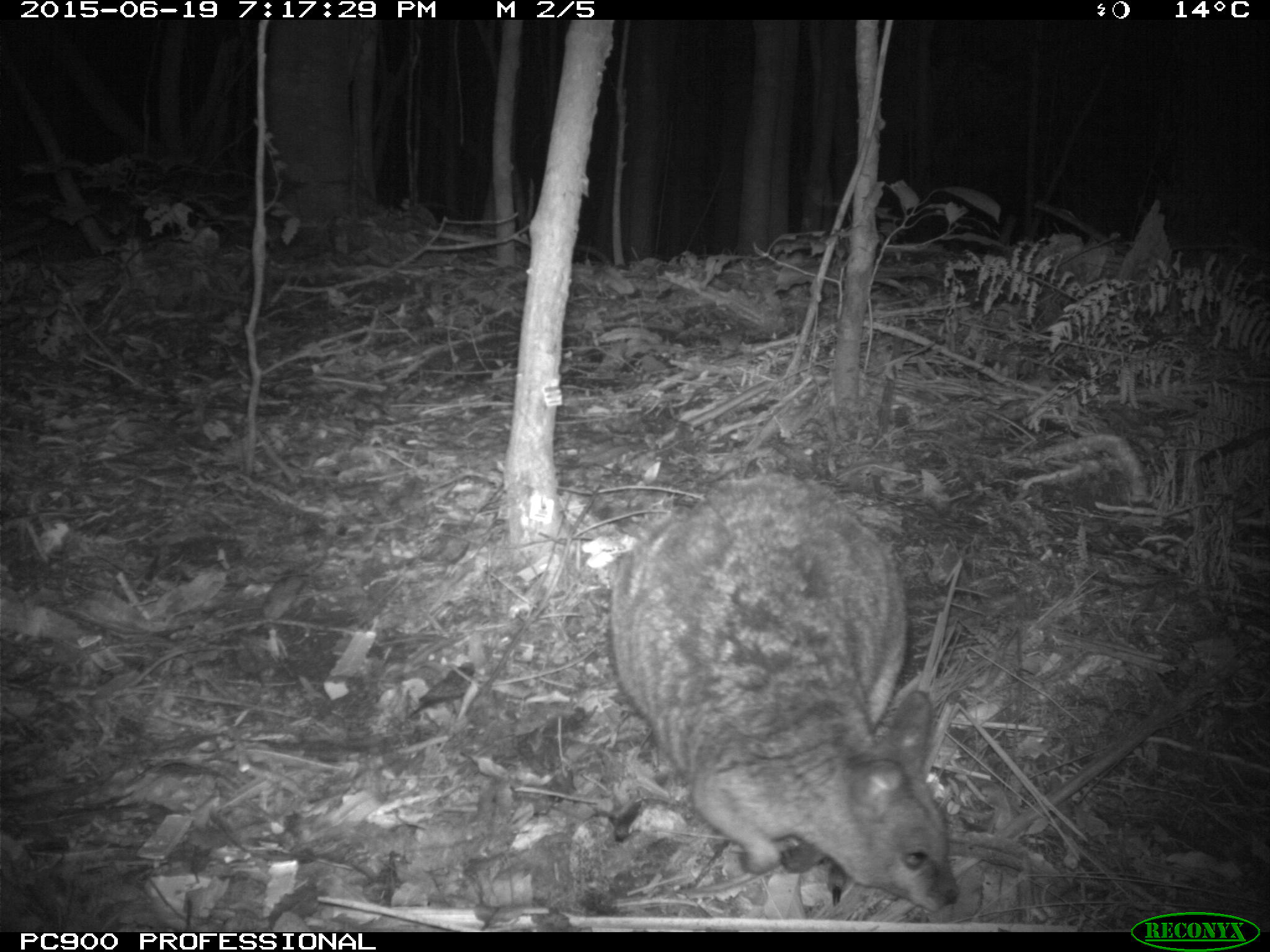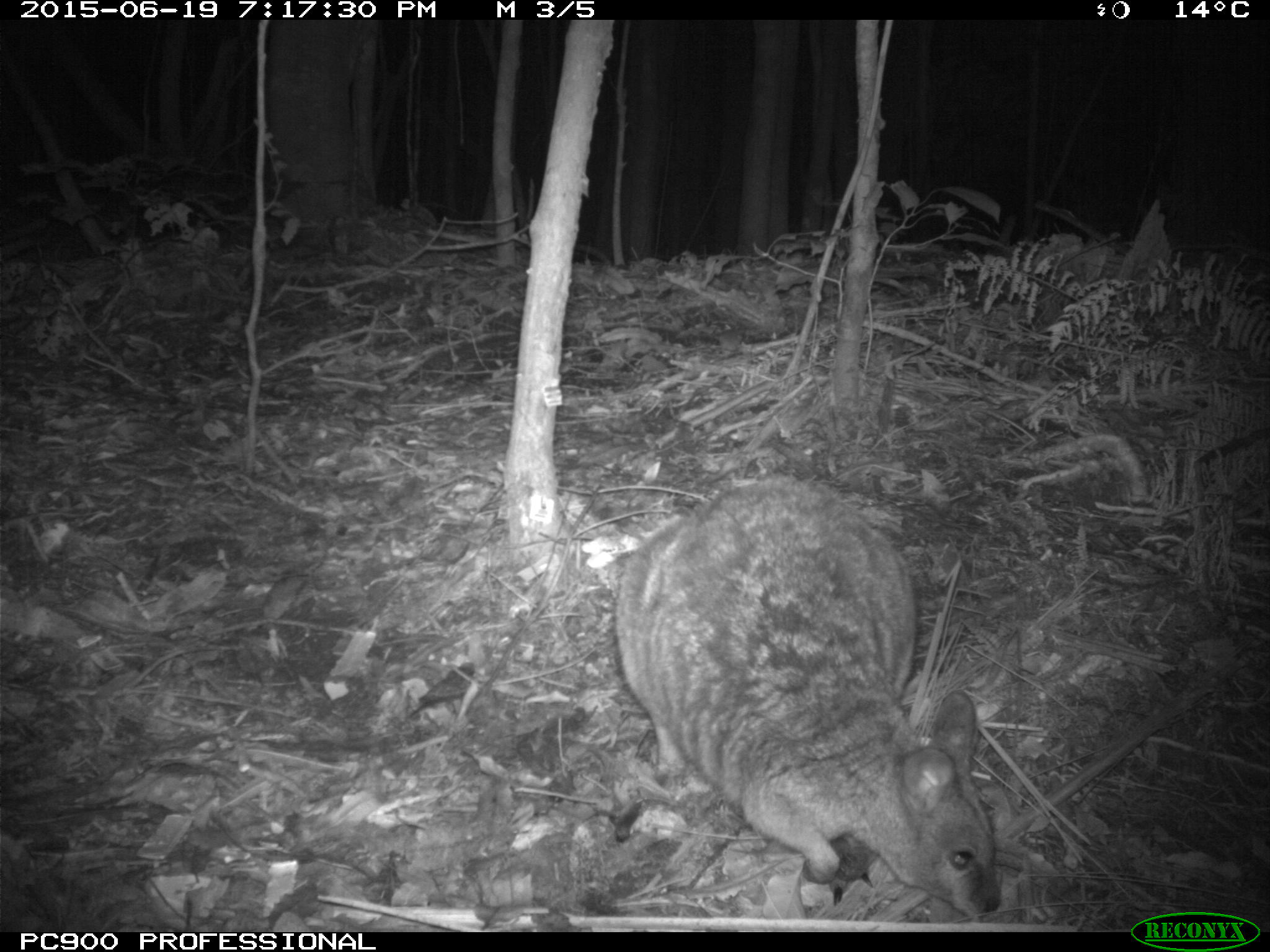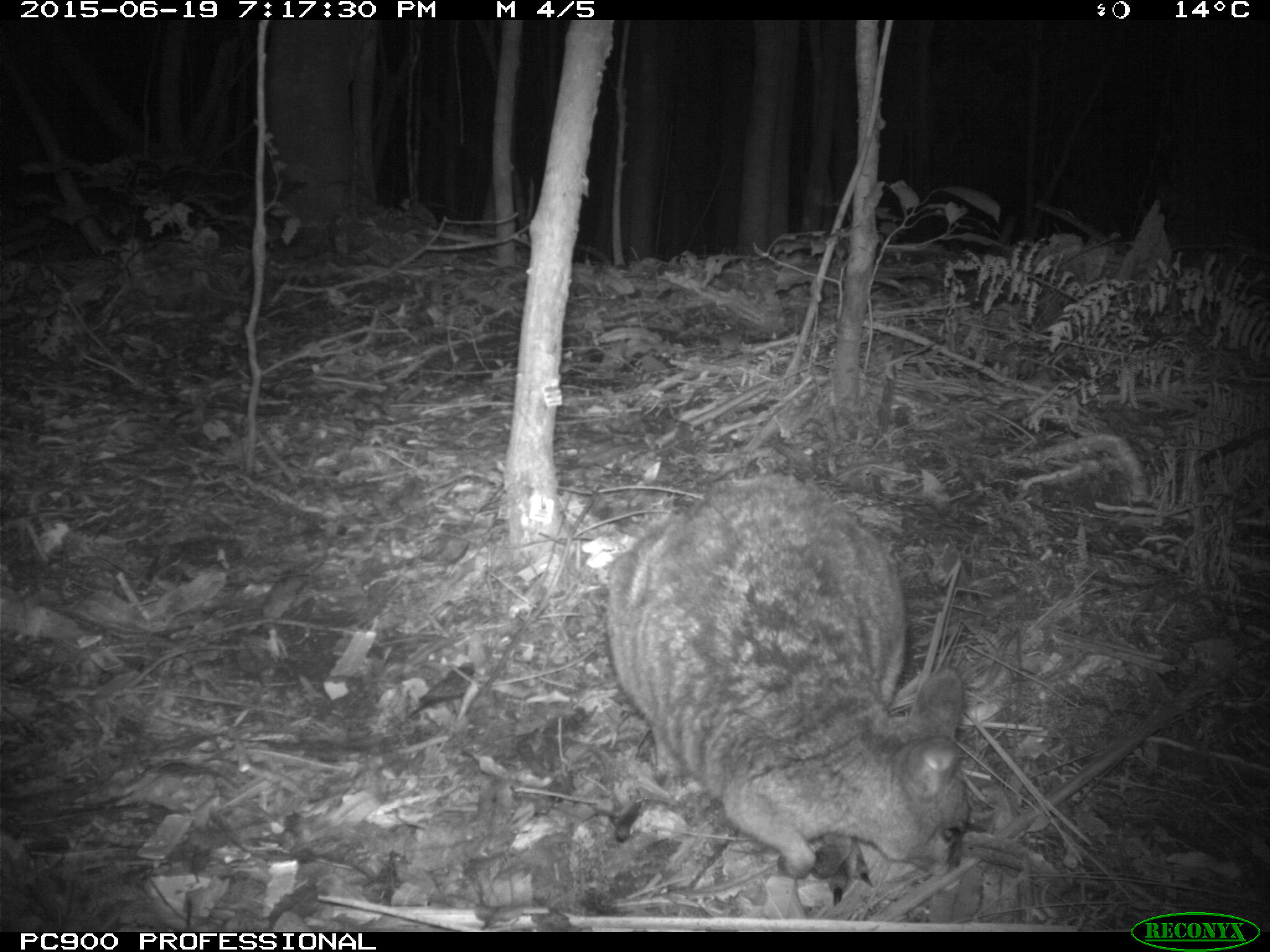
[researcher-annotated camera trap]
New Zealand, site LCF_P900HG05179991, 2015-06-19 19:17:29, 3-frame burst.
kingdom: Animalia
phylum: Chordata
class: Mammalia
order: Diprotodontia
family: Macropodidae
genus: Notamacropus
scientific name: Notamacropus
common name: wallaby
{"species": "wallaby (Notamacropus)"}